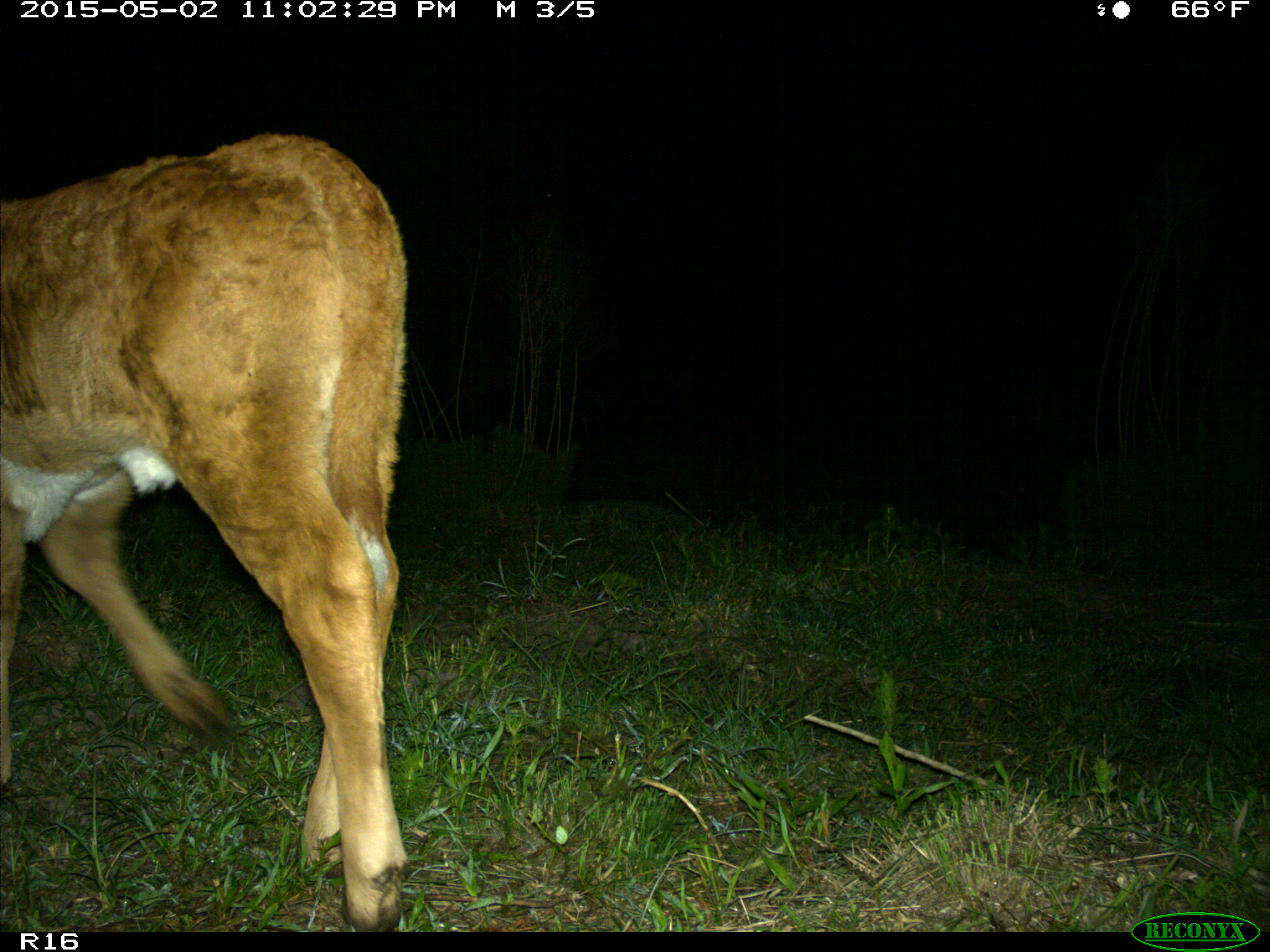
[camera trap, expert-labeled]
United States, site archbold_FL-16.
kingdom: Animalia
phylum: Chordata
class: Mammalia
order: Artiodactyla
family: Bovidae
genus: Bos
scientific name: Bos taurus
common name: domestic cow